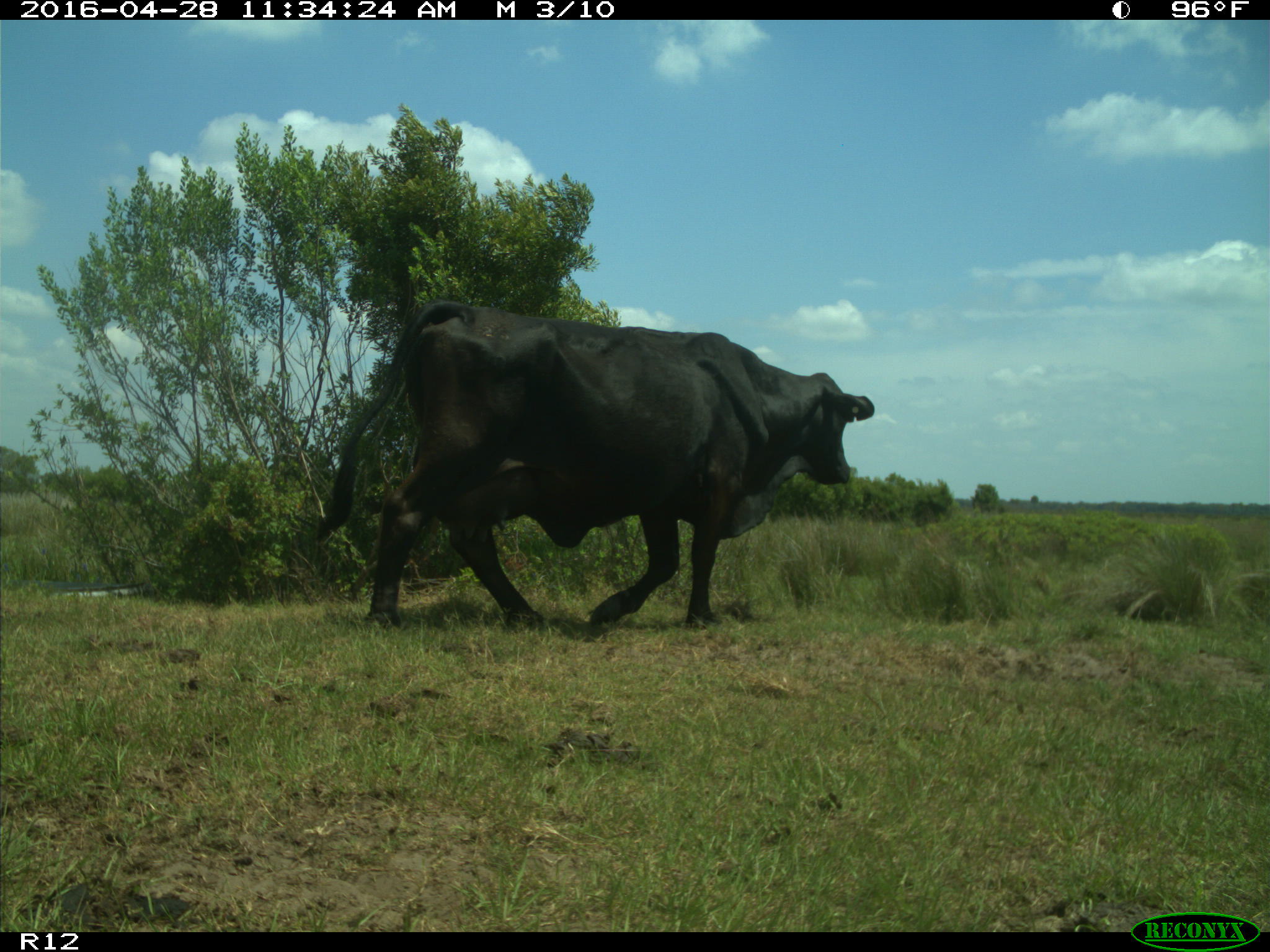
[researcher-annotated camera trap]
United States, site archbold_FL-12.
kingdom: Animalia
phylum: Chordata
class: Mammalia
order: Artiodactyla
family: Bovidae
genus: Bos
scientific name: Bos taurus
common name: domestic cow